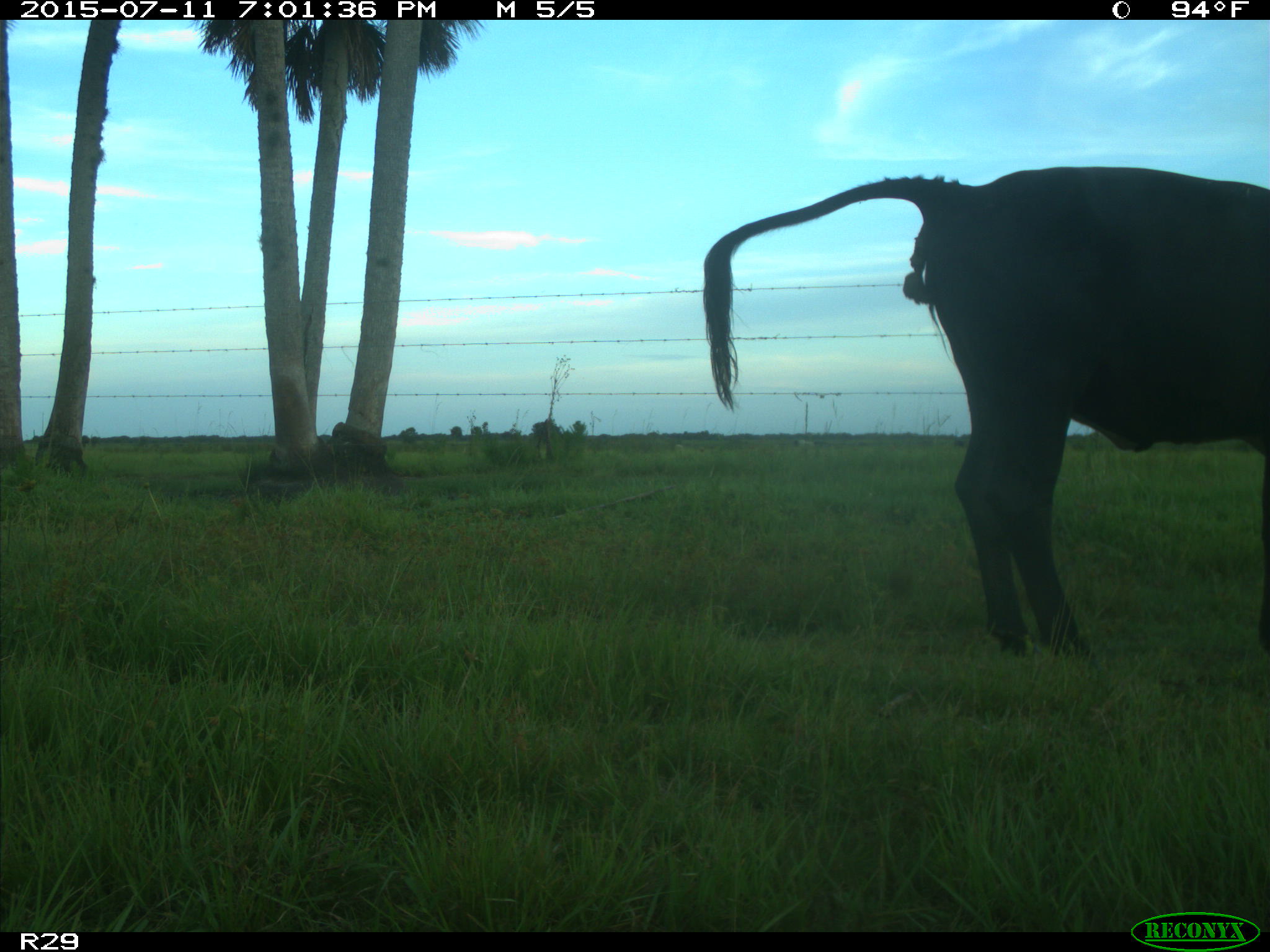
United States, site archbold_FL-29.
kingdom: Animalia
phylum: Chordata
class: Mammalia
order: Artiodactyla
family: Bovidae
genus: Bos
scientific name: Bos taurus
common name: domestic cow